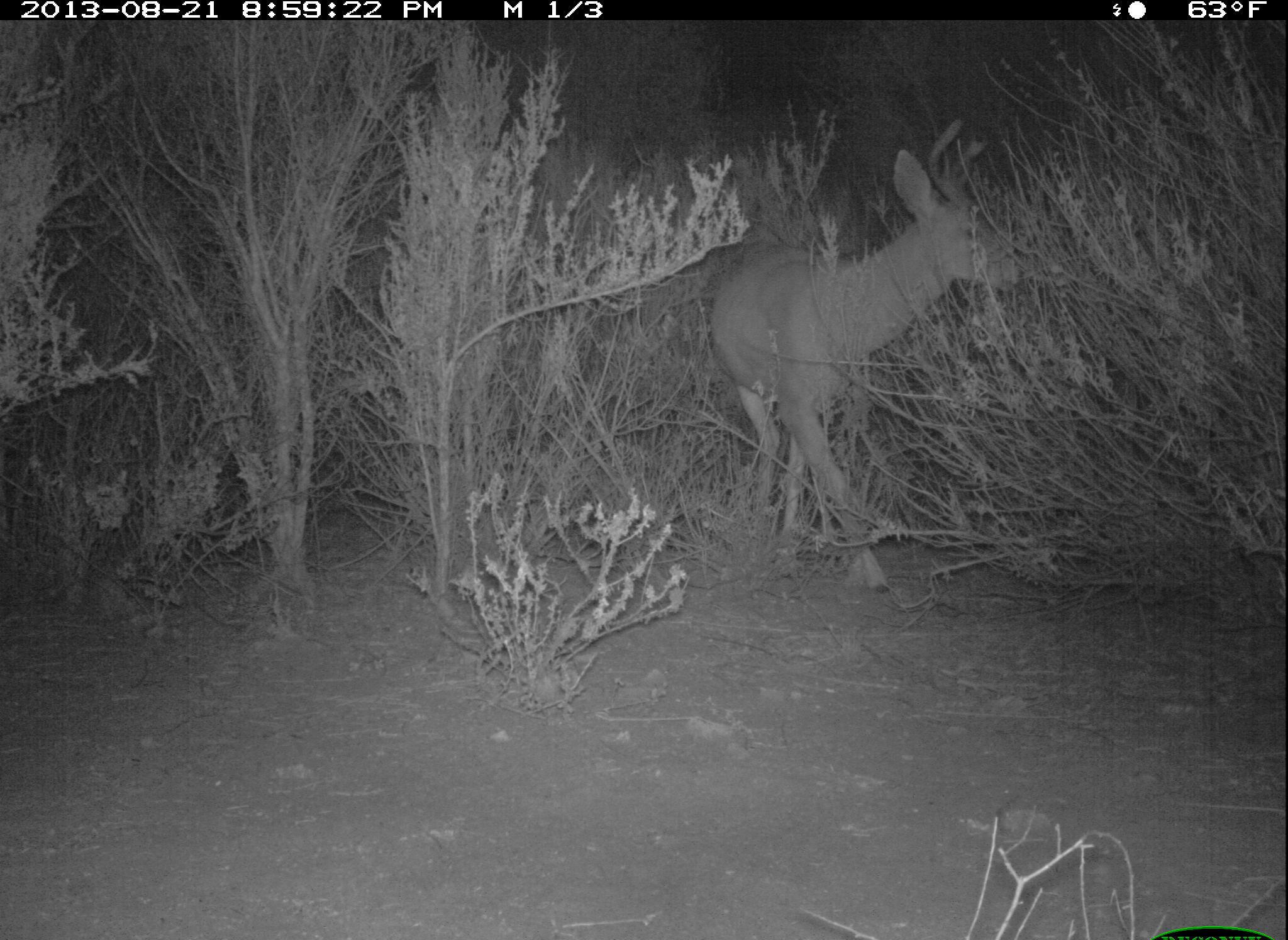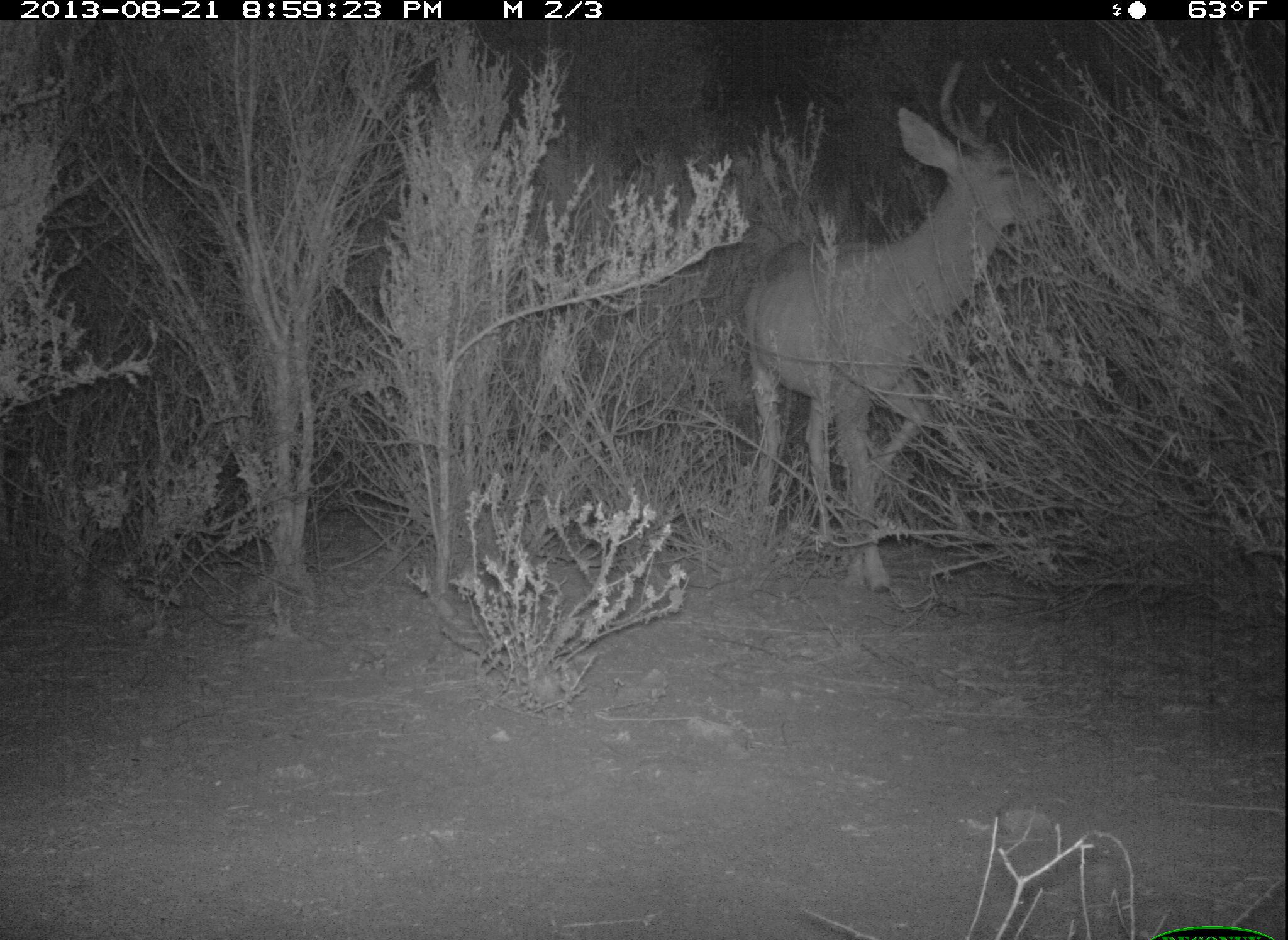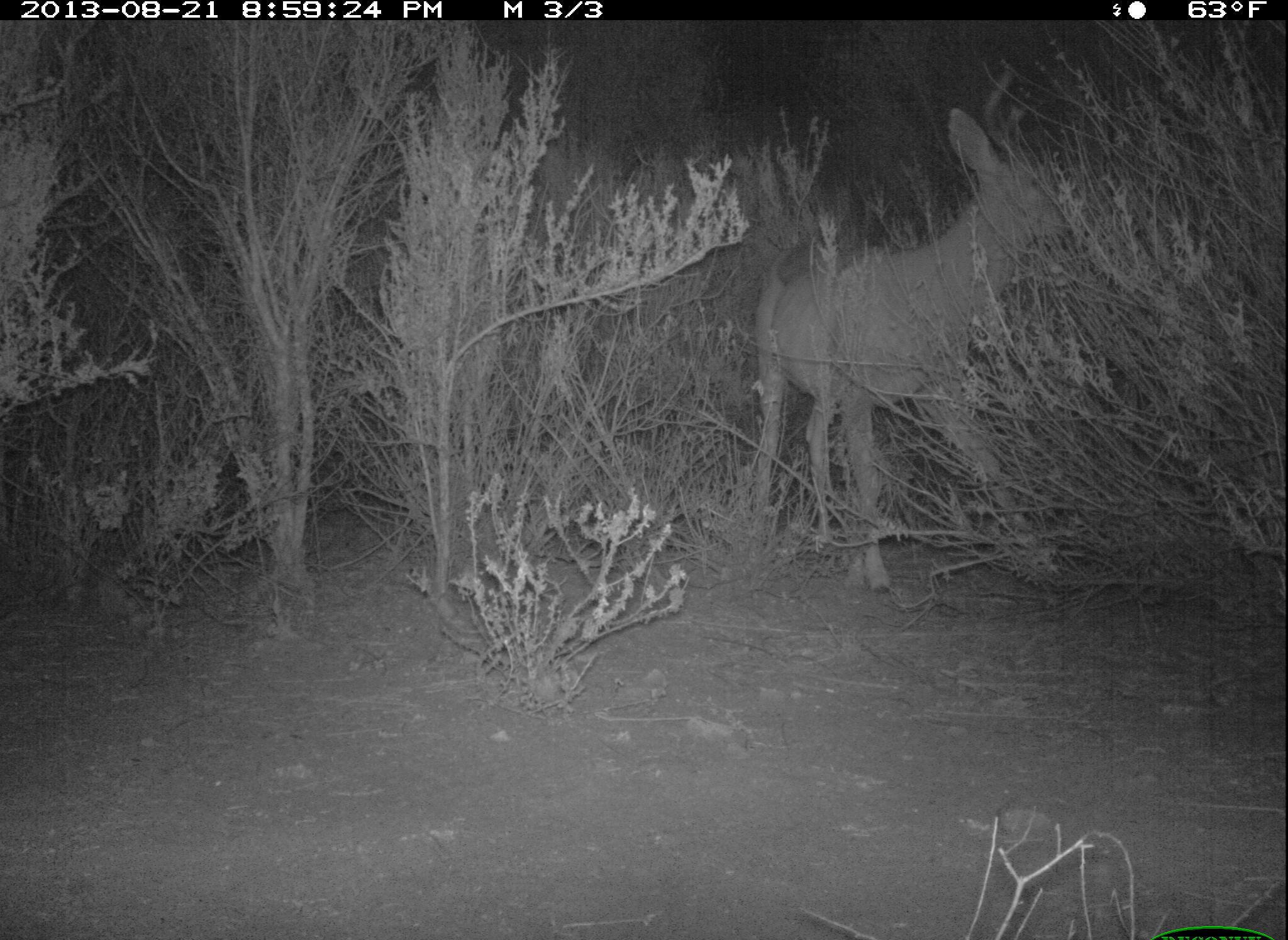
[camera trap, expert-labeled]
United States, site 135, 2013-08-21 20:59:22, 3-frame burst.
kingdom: Animalia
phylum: Chordata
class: Mammalia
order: Artiodactyla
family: Cervidae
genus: Odocoileus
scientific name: Odocoileus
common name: deer